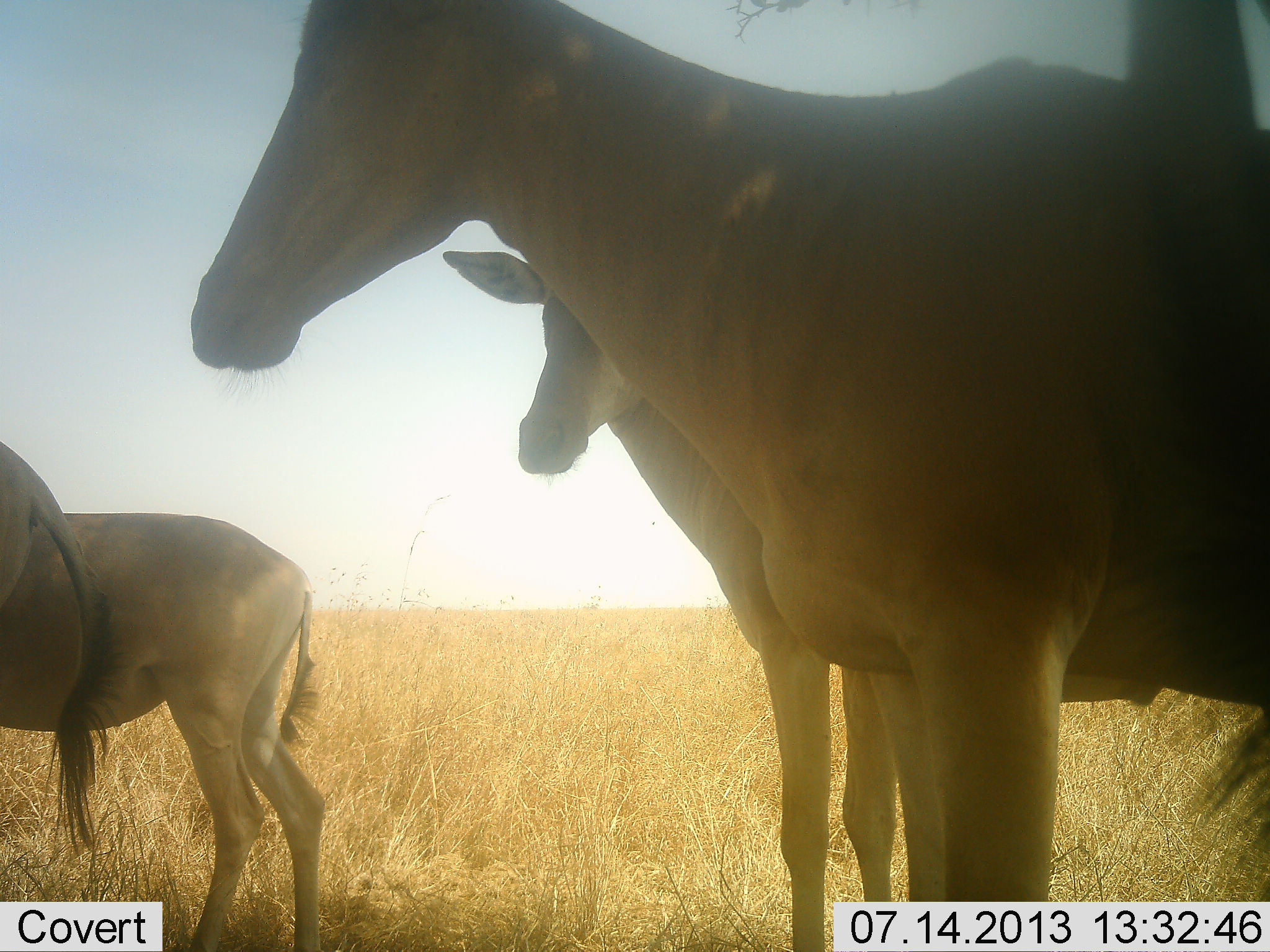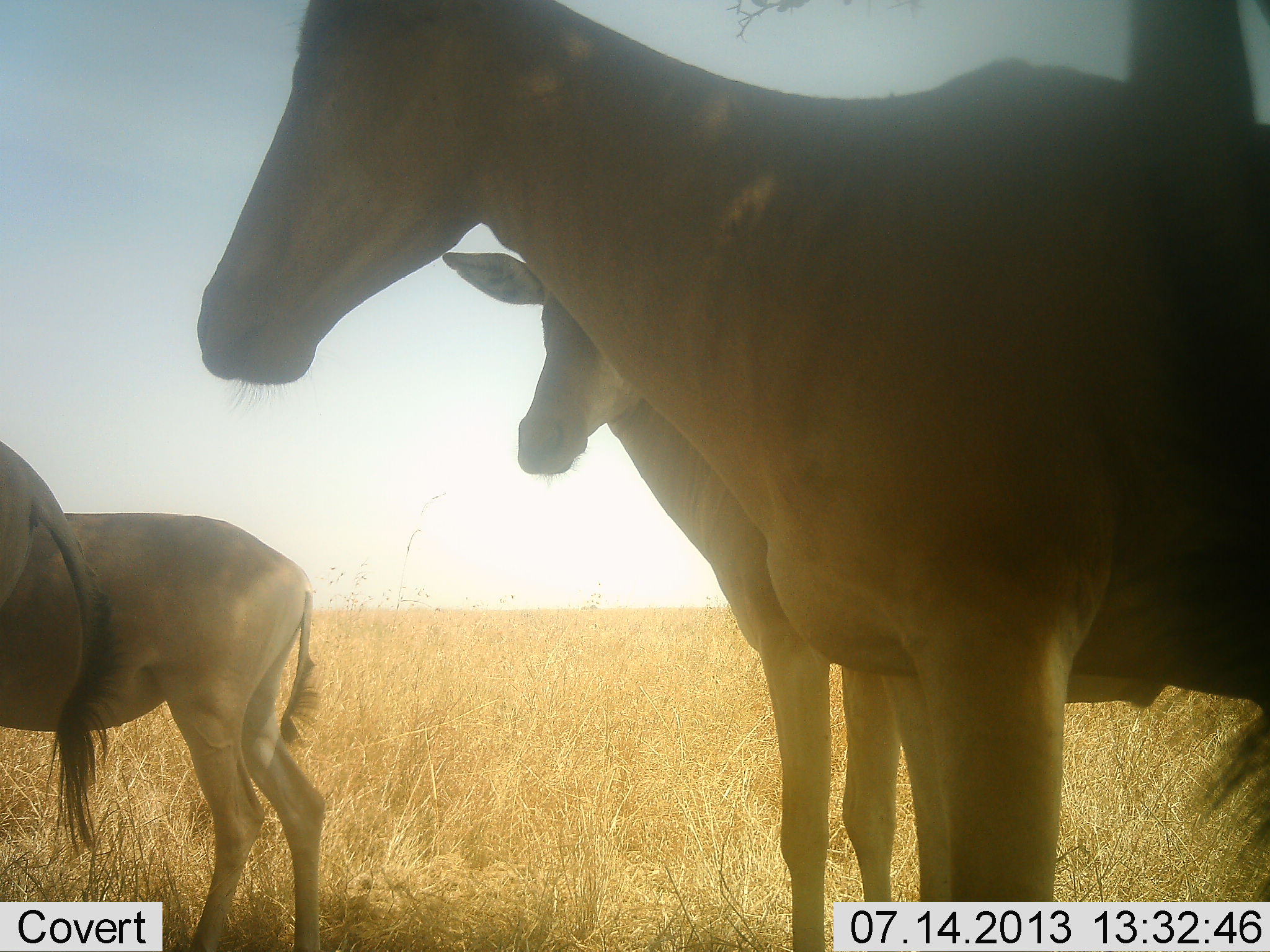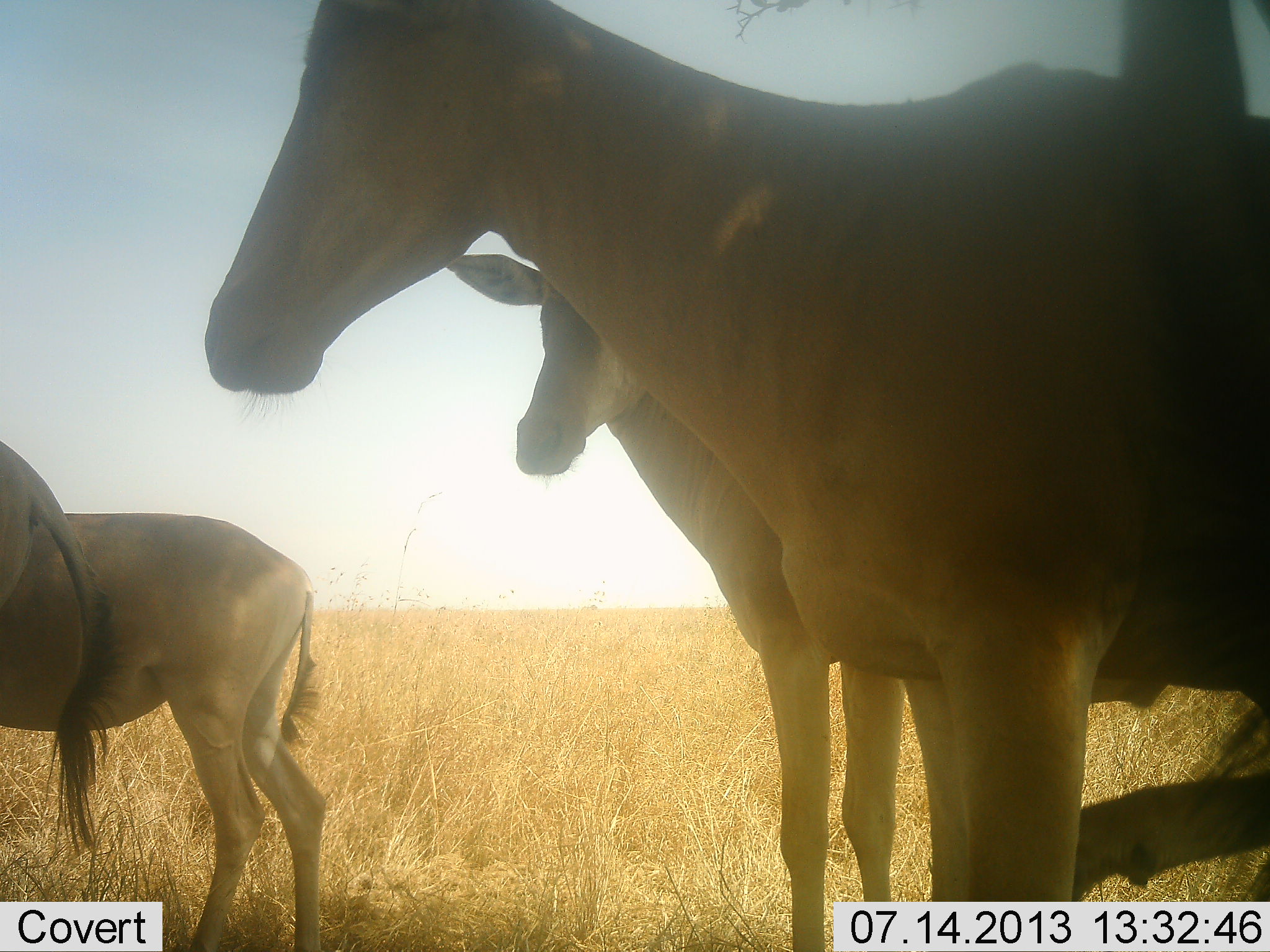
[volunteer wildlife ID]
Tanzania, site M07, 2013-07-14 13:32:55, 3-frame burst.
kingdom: Animalia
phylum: Chordata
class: Mammalia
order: Artiodactyla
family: Bovidae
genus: Alcelaphus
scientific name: Alcelaphus buselaphus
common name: hartebeest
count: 4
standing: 96%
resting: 0%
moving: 4%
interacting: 0%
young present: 4%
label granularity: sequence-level